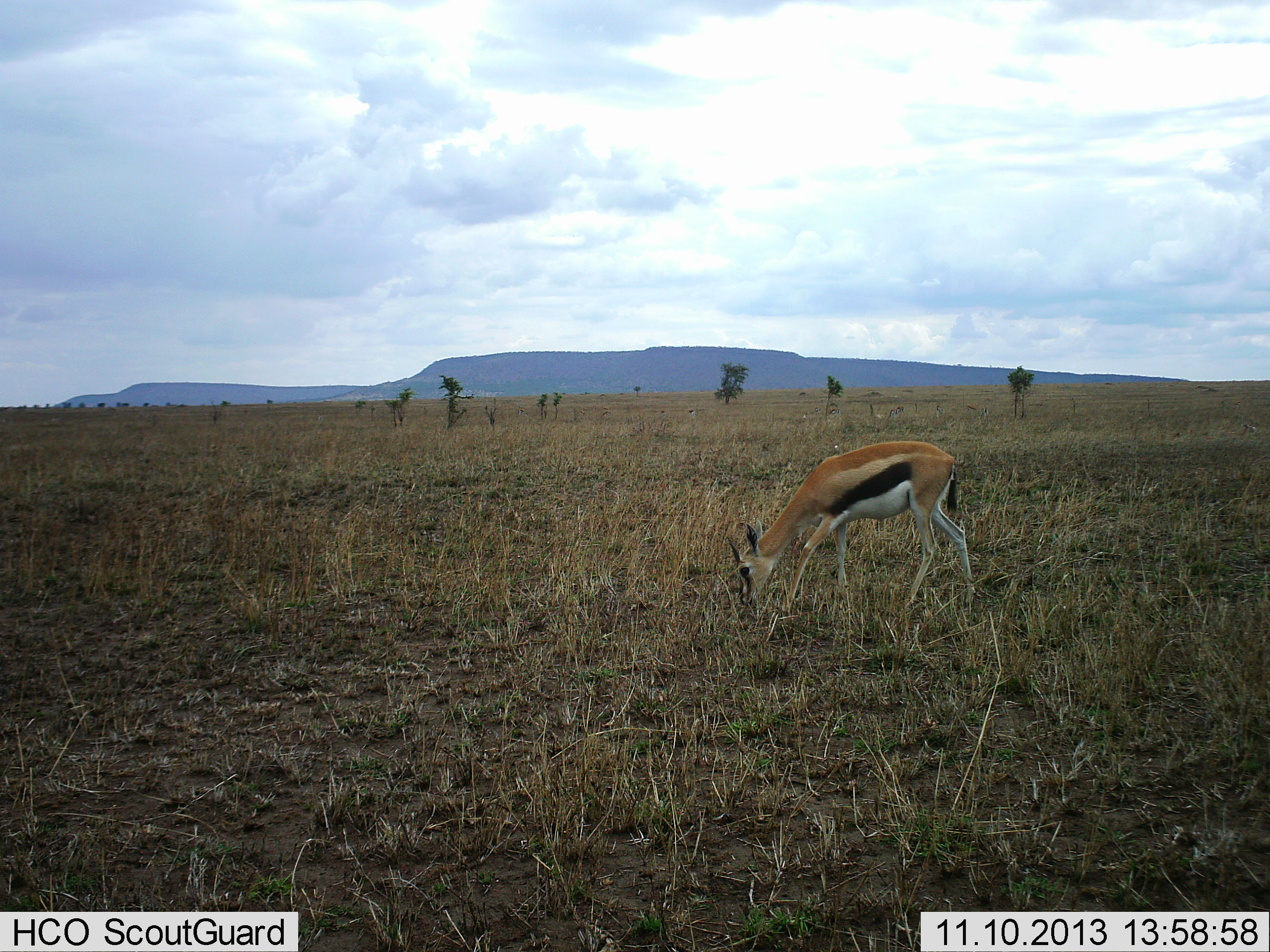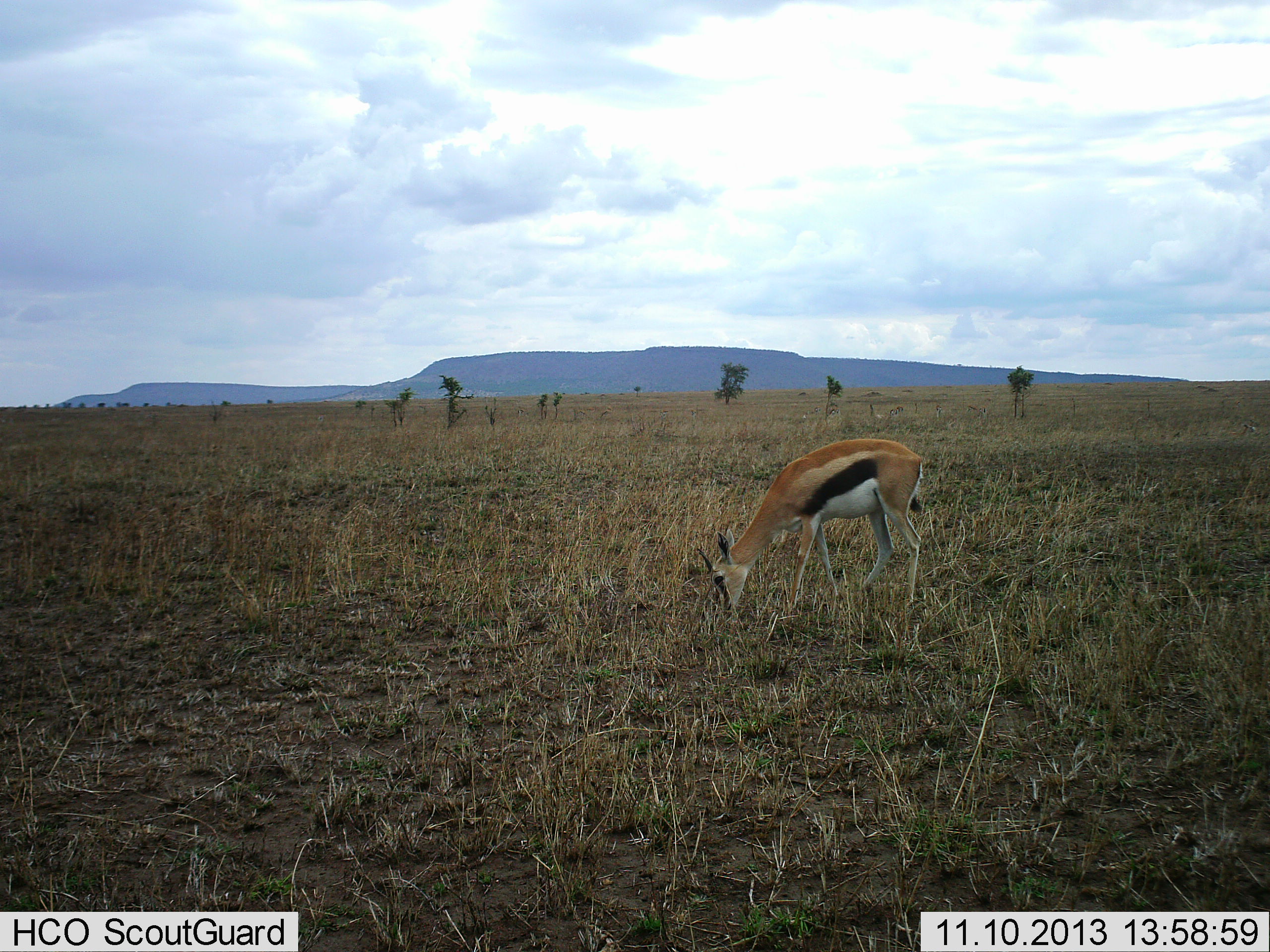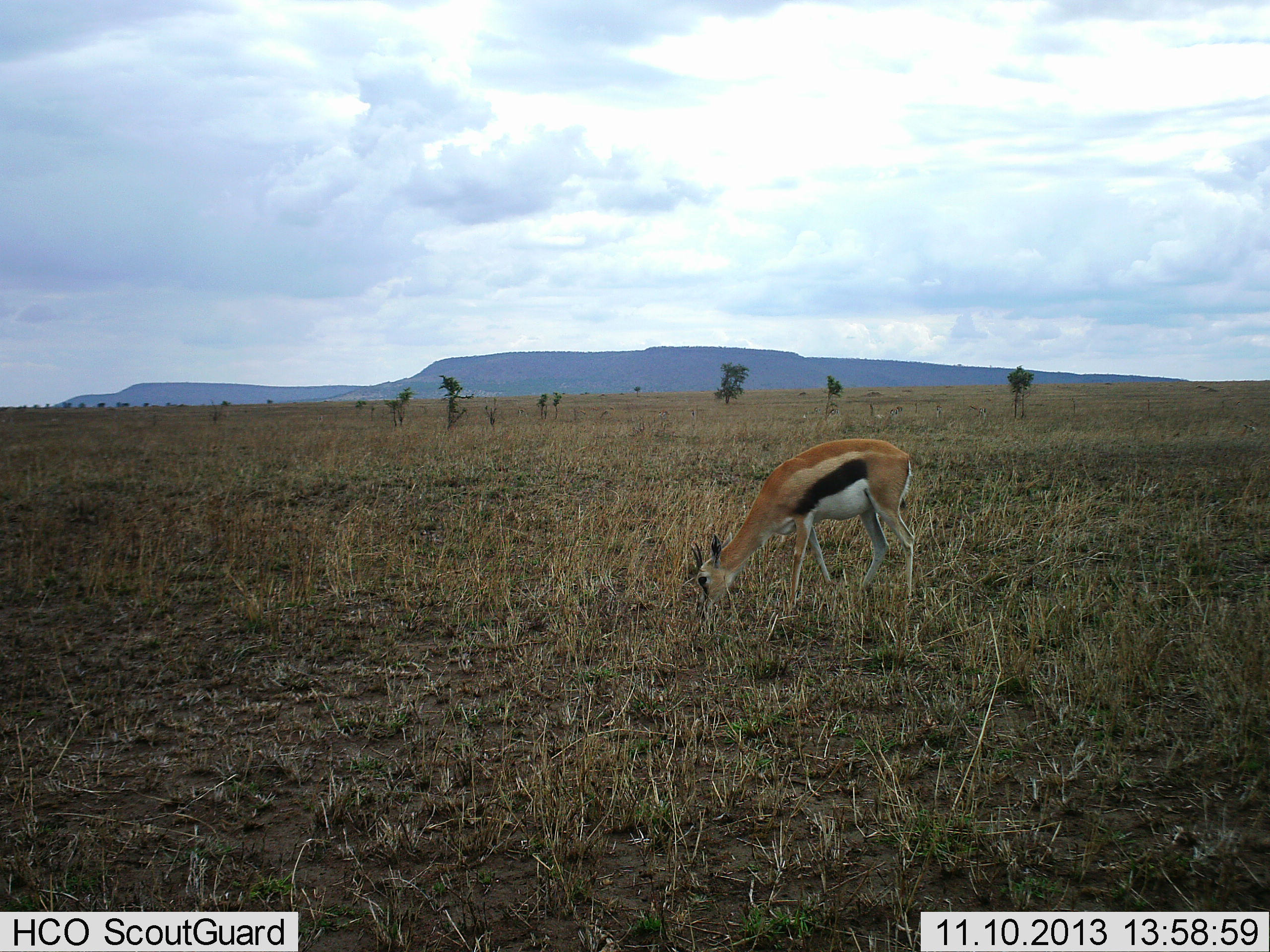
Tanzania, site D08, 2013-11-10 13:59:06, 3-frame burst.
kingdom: Animalia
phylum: Chordata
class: Mammalia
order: Artiodactyla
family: Bovidae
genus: Eudorcas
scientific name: Eudorcas thomsonii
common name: thomson's gazelle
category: gazellethomsons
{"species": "gazellethomsons (thomson's gazelle) (Eudorcas thomsonii)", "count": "1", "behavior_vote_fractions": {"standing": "8%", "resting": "0%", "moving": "11%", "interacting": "0%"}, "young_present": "0%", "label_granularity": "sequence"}